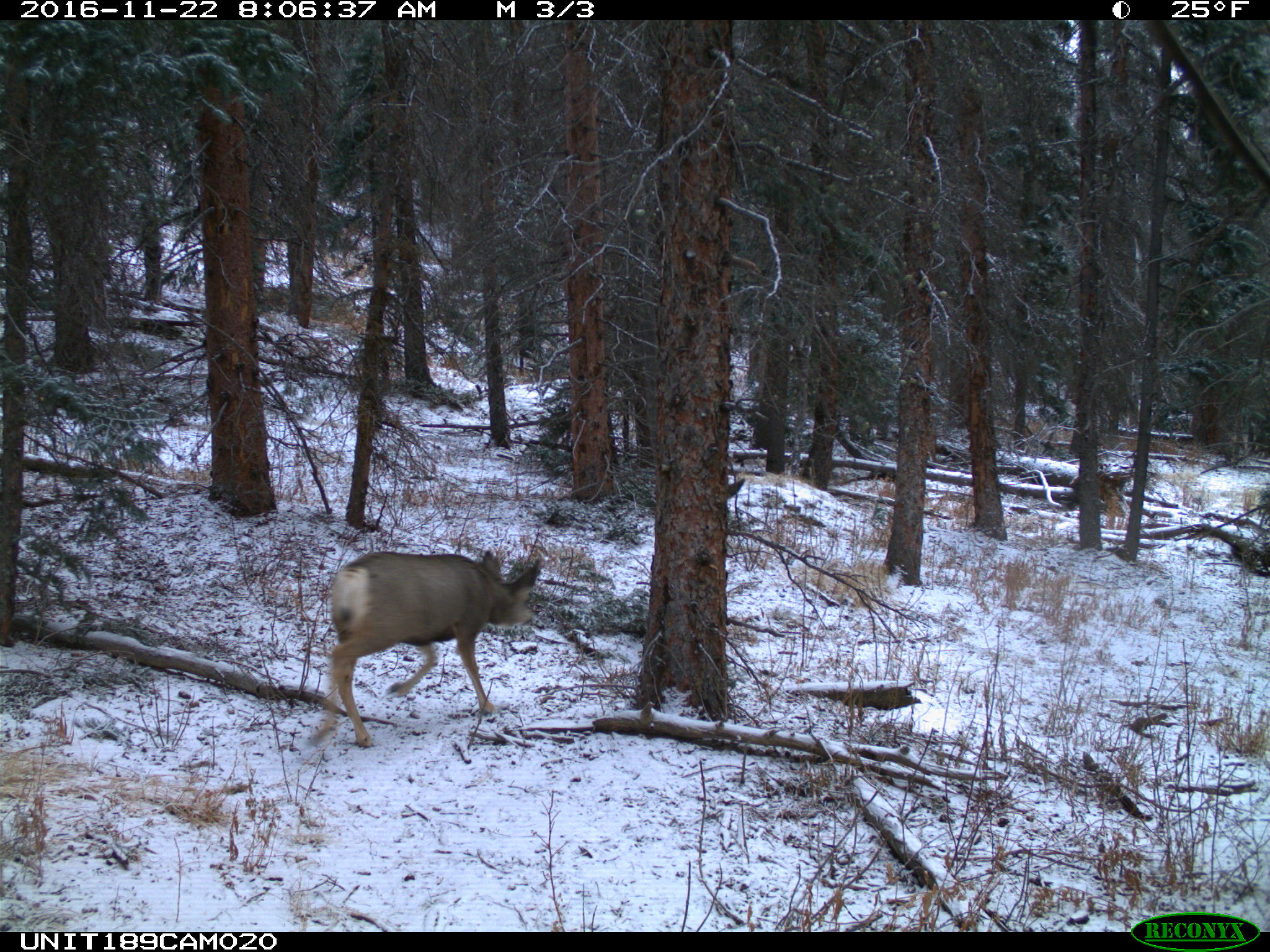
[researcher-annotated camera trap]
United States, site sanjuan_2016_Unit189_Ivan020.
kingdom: Animalia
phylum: Chordata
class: Mammalia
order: Artiodactyla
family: Cervidae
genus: Odocoileus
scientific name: Odocoileus hemionus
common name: mule deer